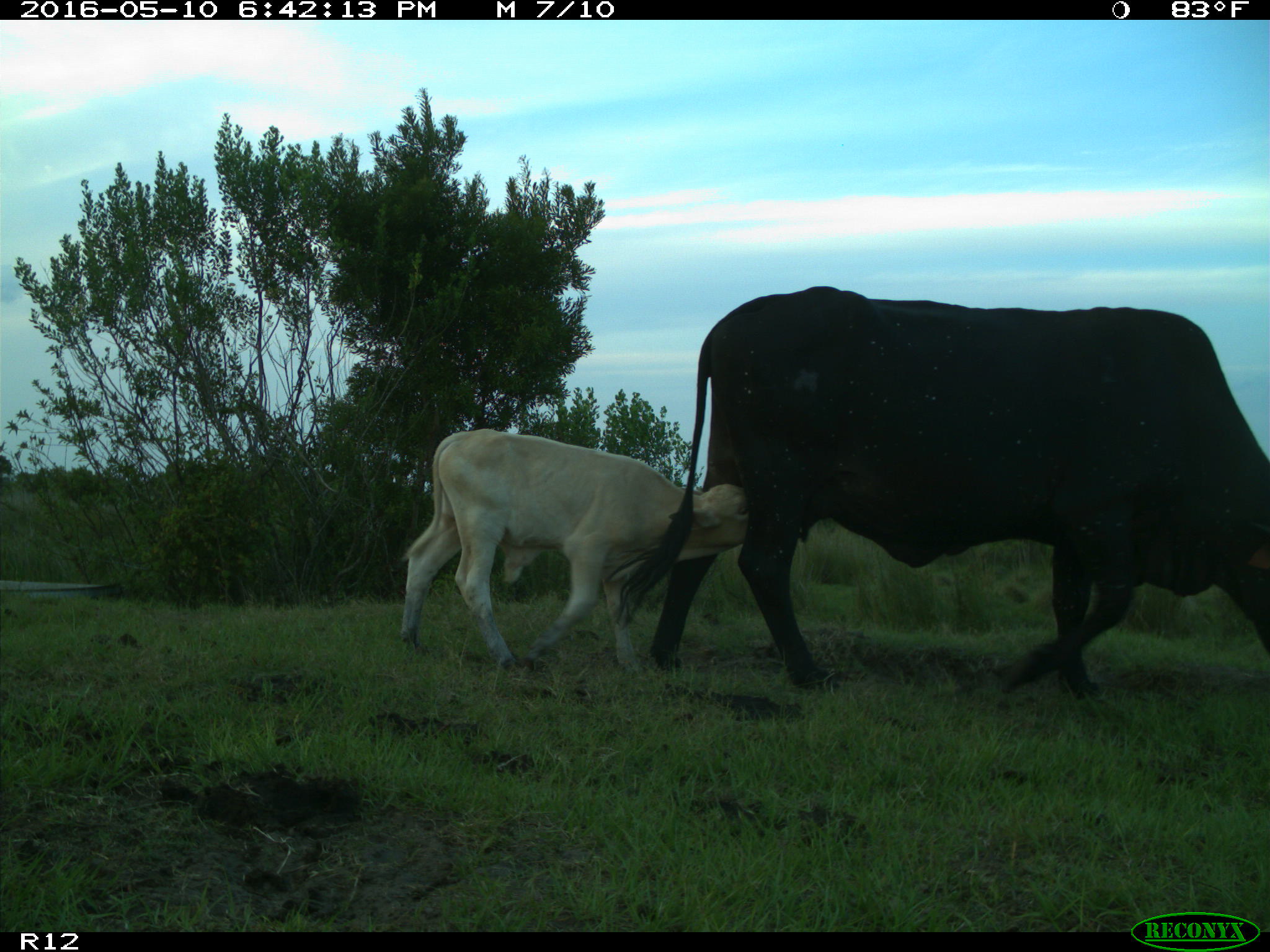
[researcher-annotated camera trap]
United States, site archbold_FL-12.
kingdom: Animalia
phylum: Chordata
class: Mammalia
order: Artiodactyla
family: Bovidae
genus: Bos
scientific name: Bos taurus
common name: domestic cow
Bos taurus (domestic cow).